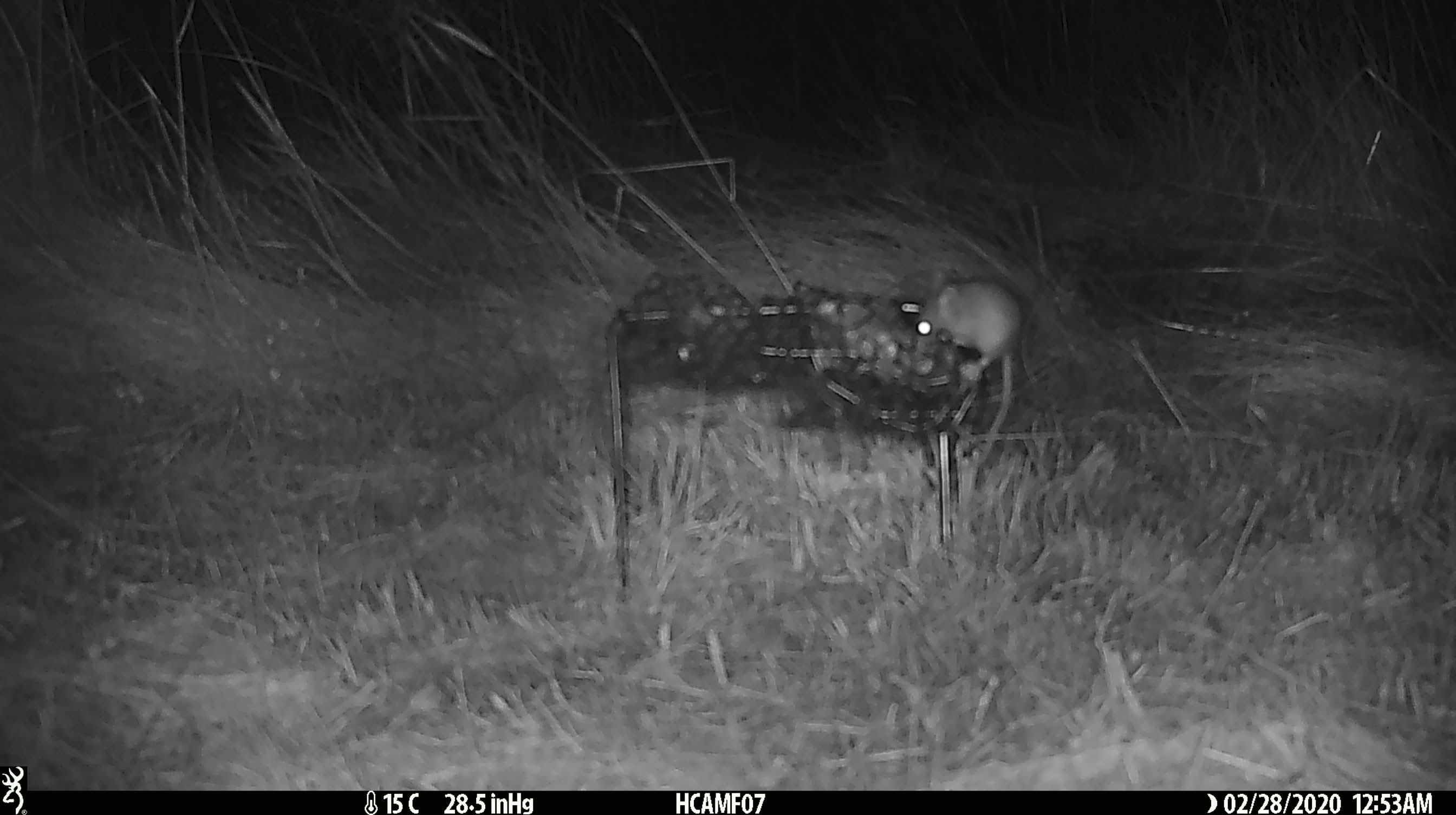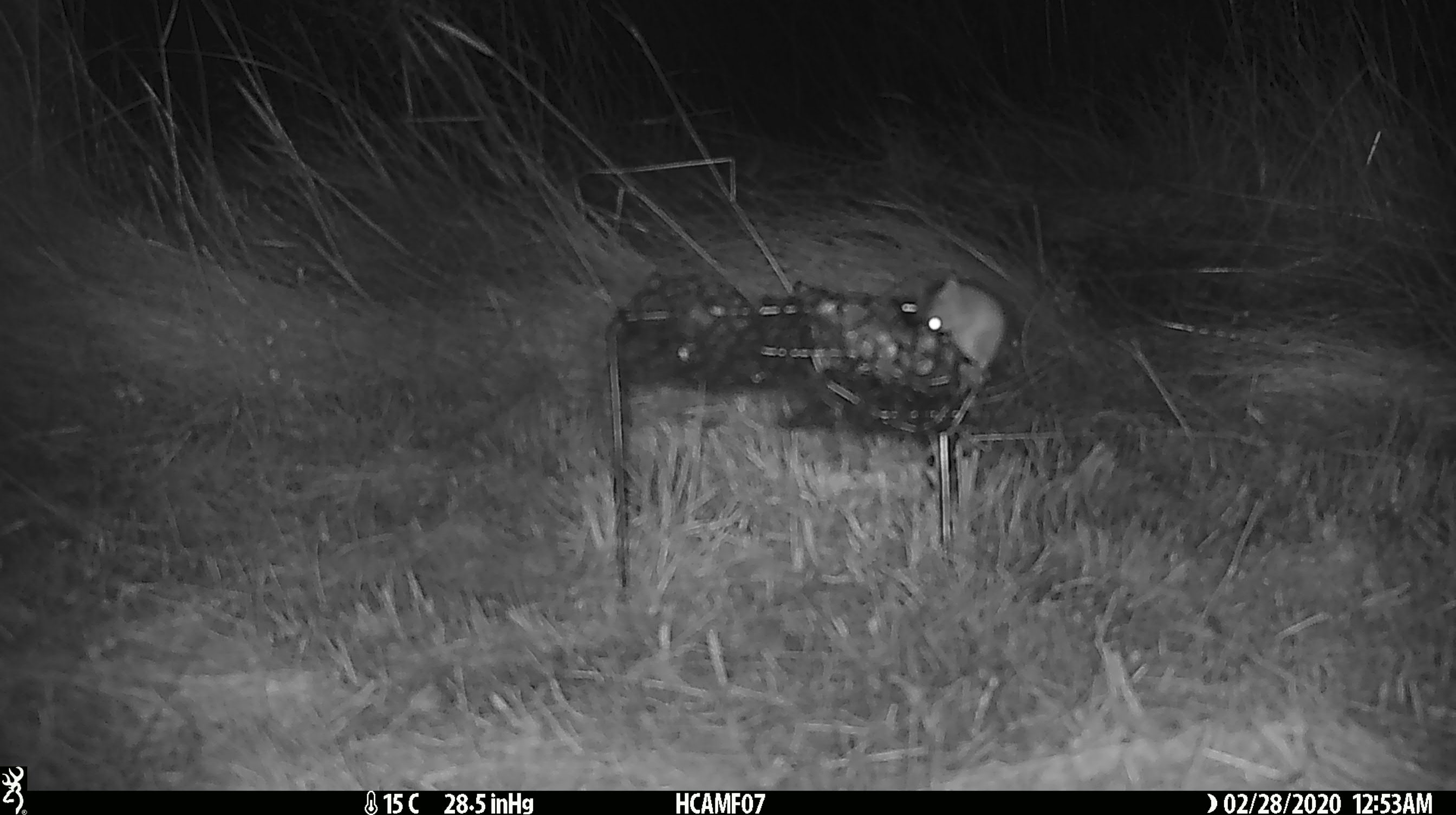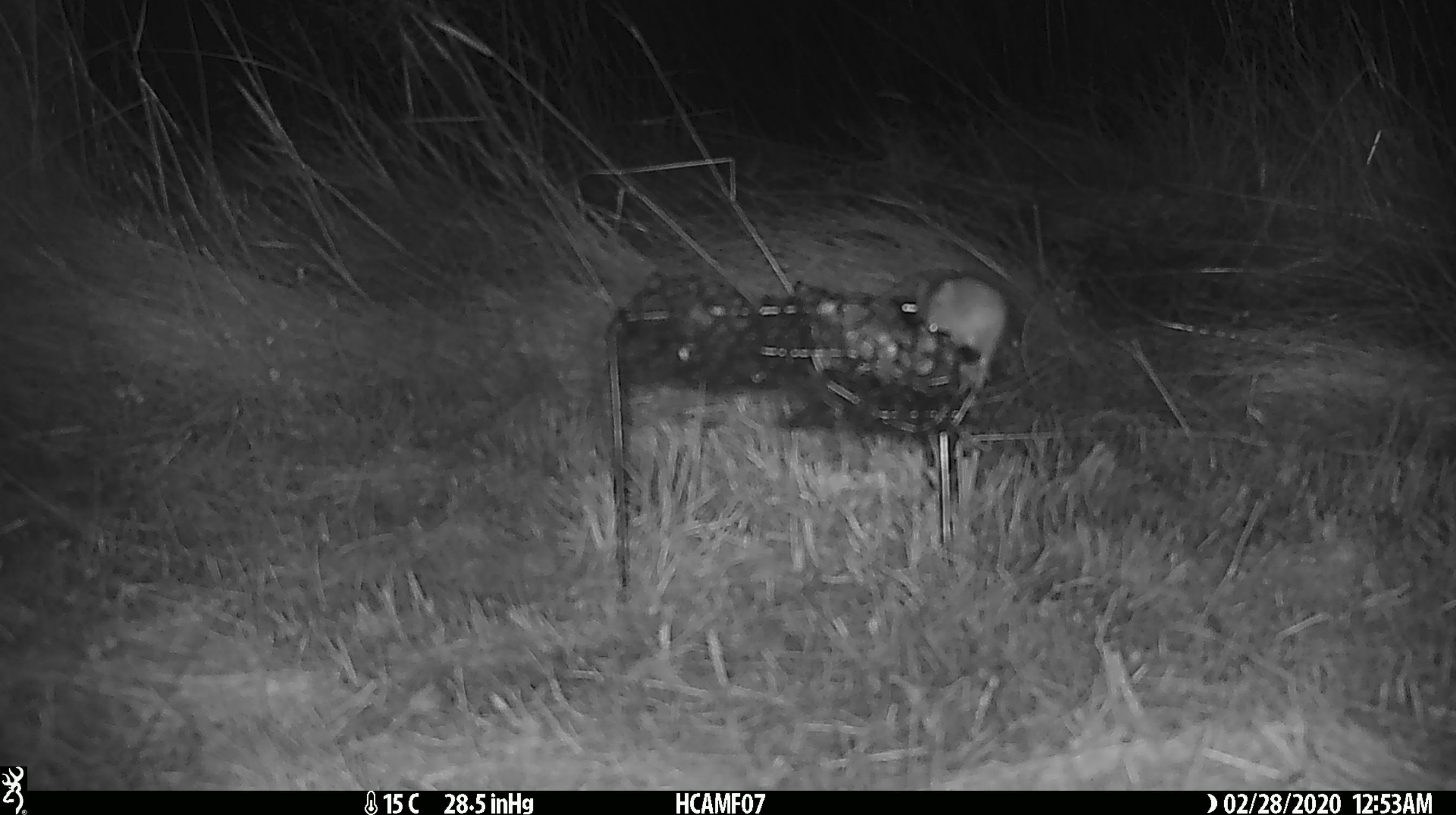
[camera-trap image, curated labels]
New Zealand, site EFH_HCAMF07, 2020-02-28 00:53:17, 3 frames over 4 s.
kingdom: Animalia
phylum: Chordata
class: Mammalia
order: Rodentia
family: Muridae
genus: Mus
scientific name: Mus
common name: mouse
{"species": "mouse (Mus)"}